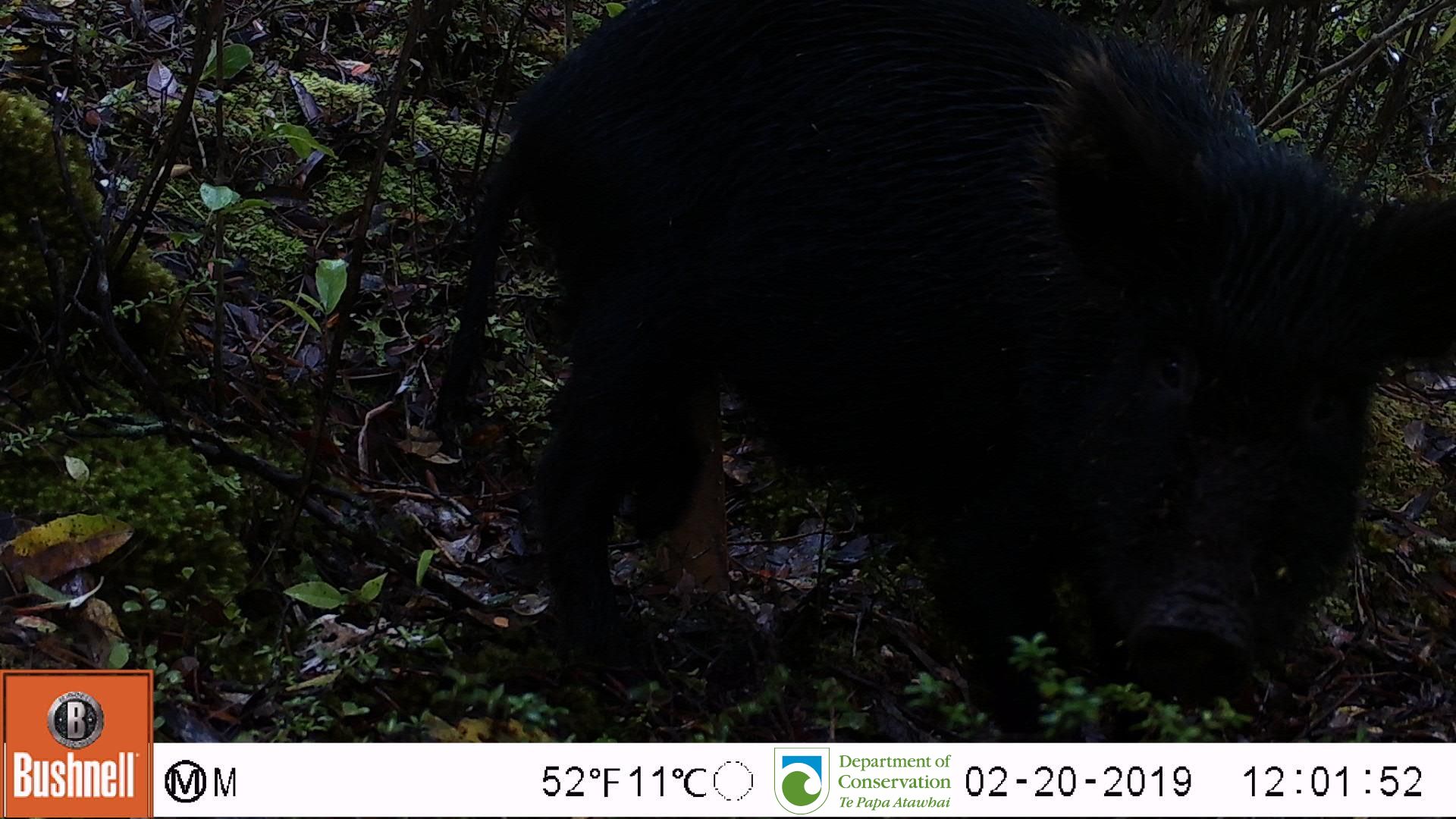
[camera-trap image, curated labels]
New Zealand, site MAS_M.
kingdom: Animalia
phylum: Chordata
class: Mammalia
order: Artiodactyla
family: Suidae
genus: Sus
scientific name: Sus scrofa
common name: pig